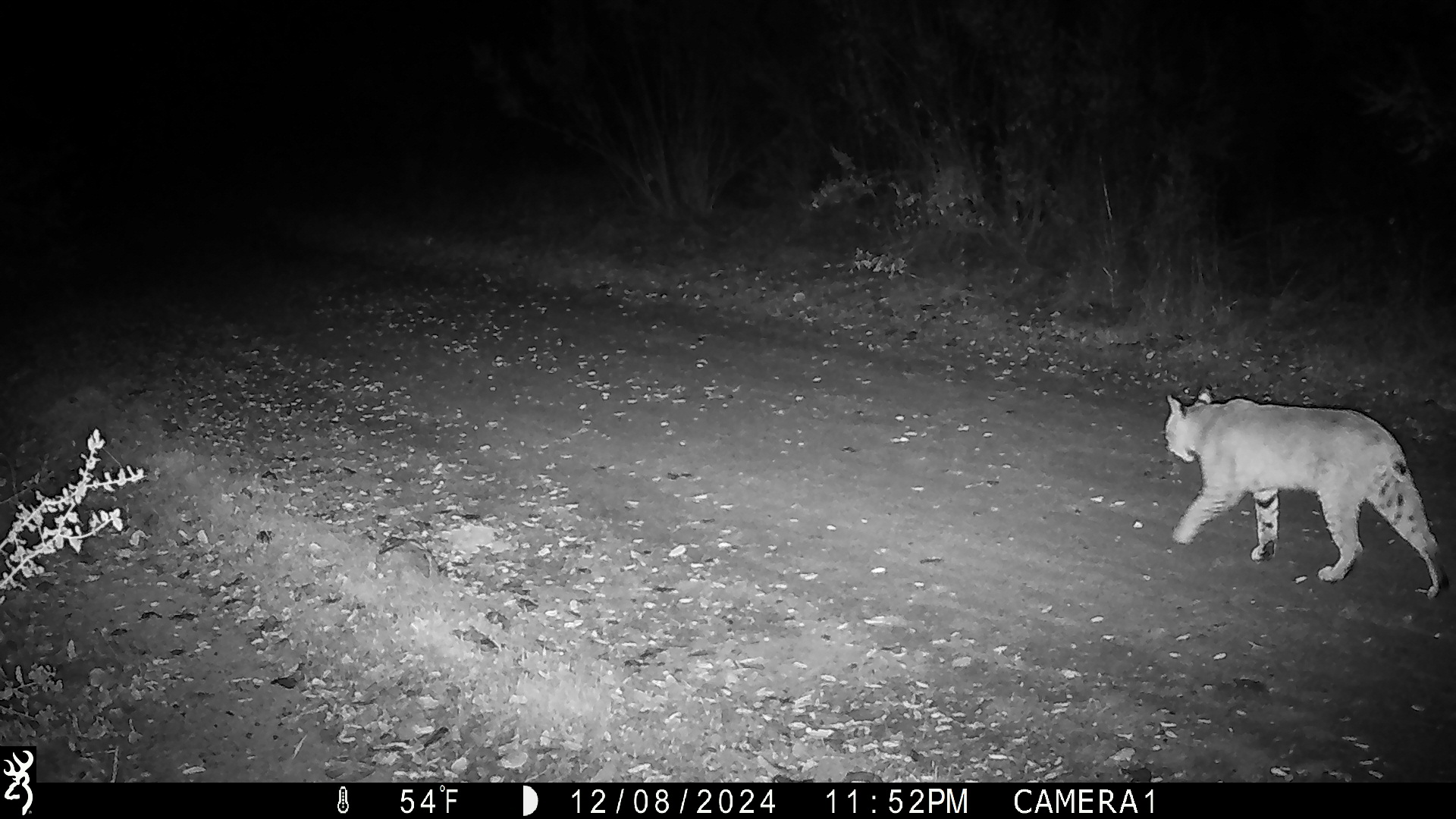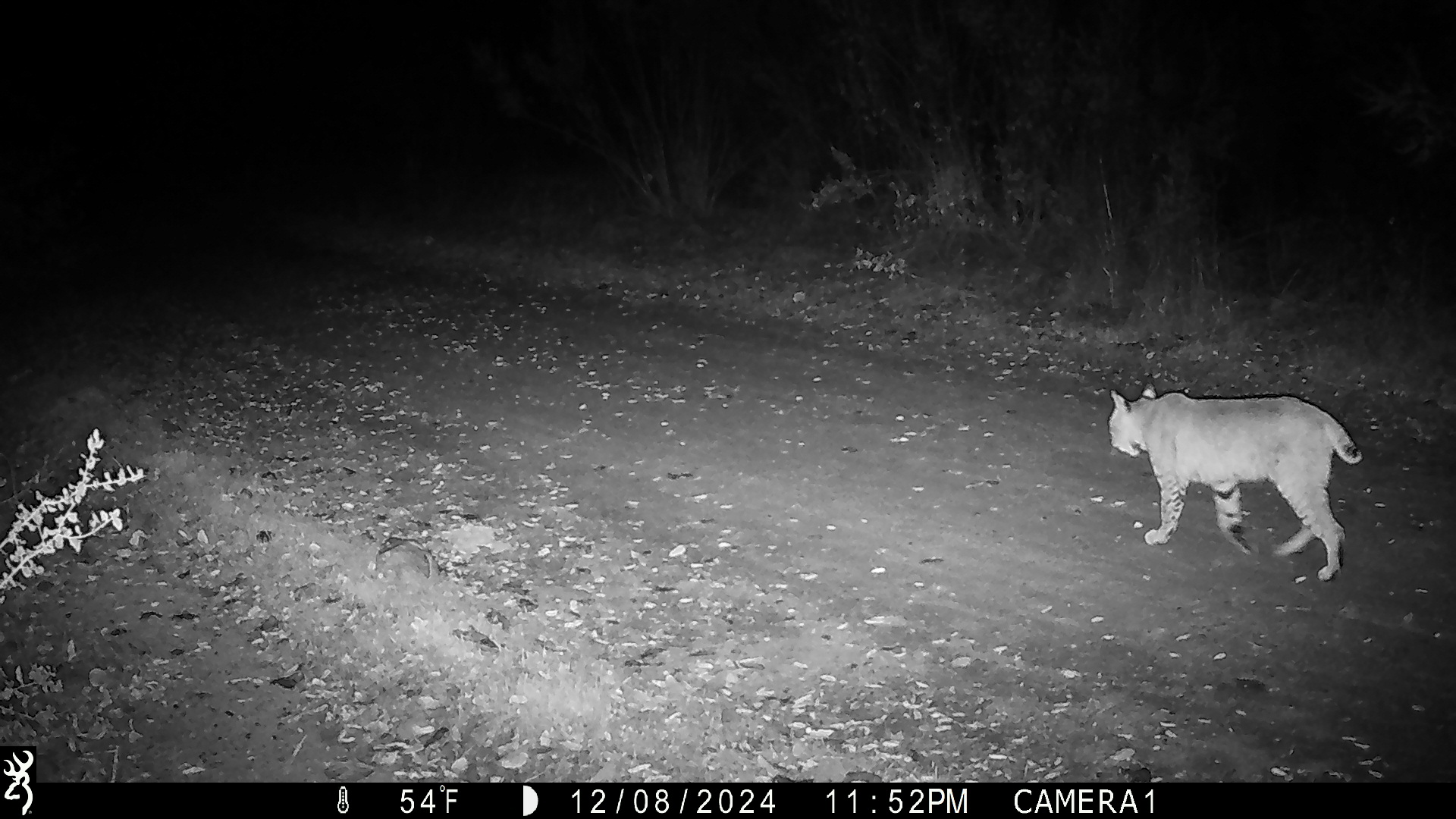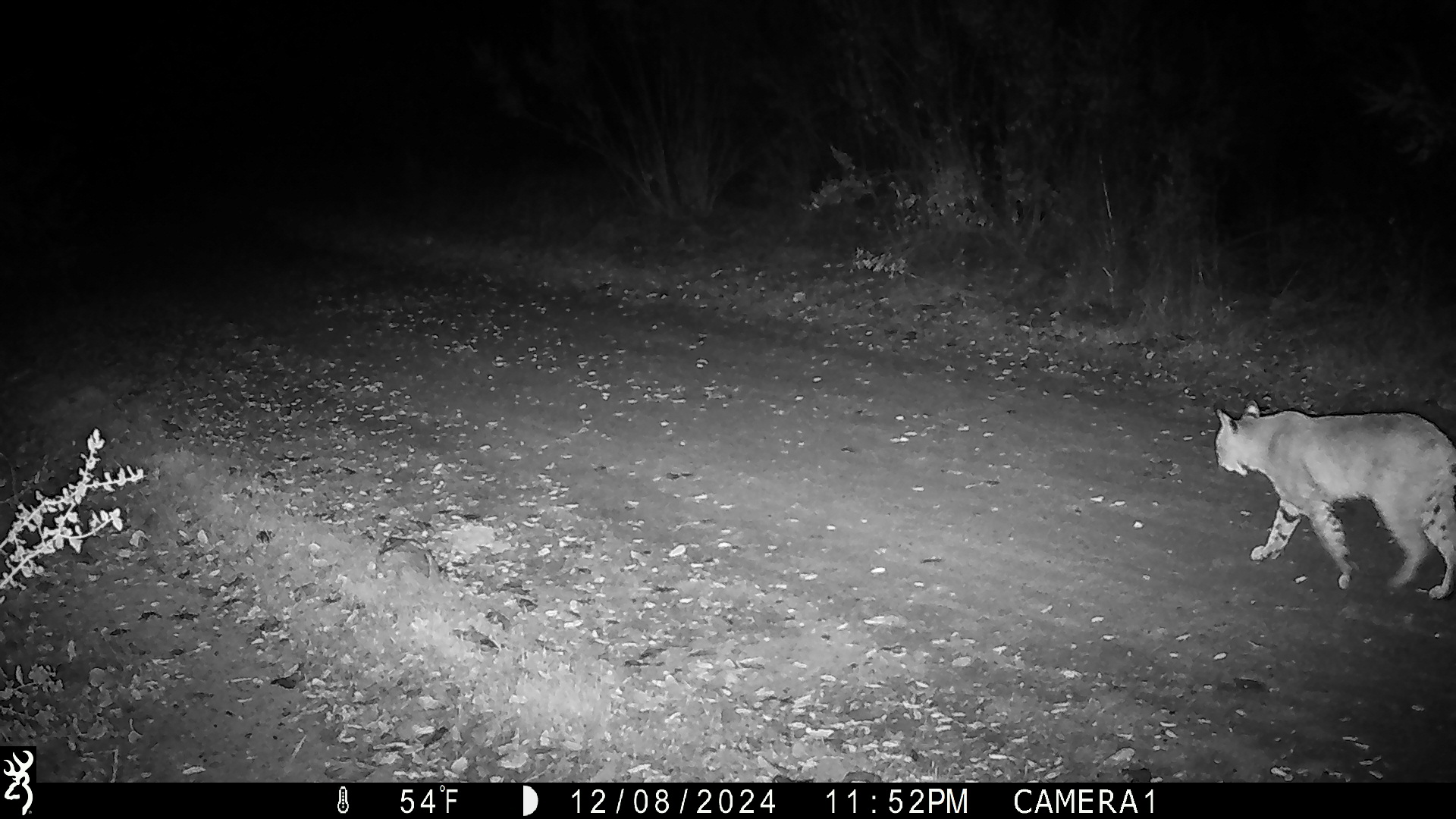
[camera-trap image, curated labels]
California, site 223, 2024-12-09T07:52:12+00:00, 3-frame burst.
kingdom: Animalia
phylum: Chordata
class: Mammalia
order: Carnivora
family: Felidae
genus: Lynx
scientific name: Lynx rufus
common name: bobcat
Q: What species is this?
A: Bobcat (Lynx rufus).